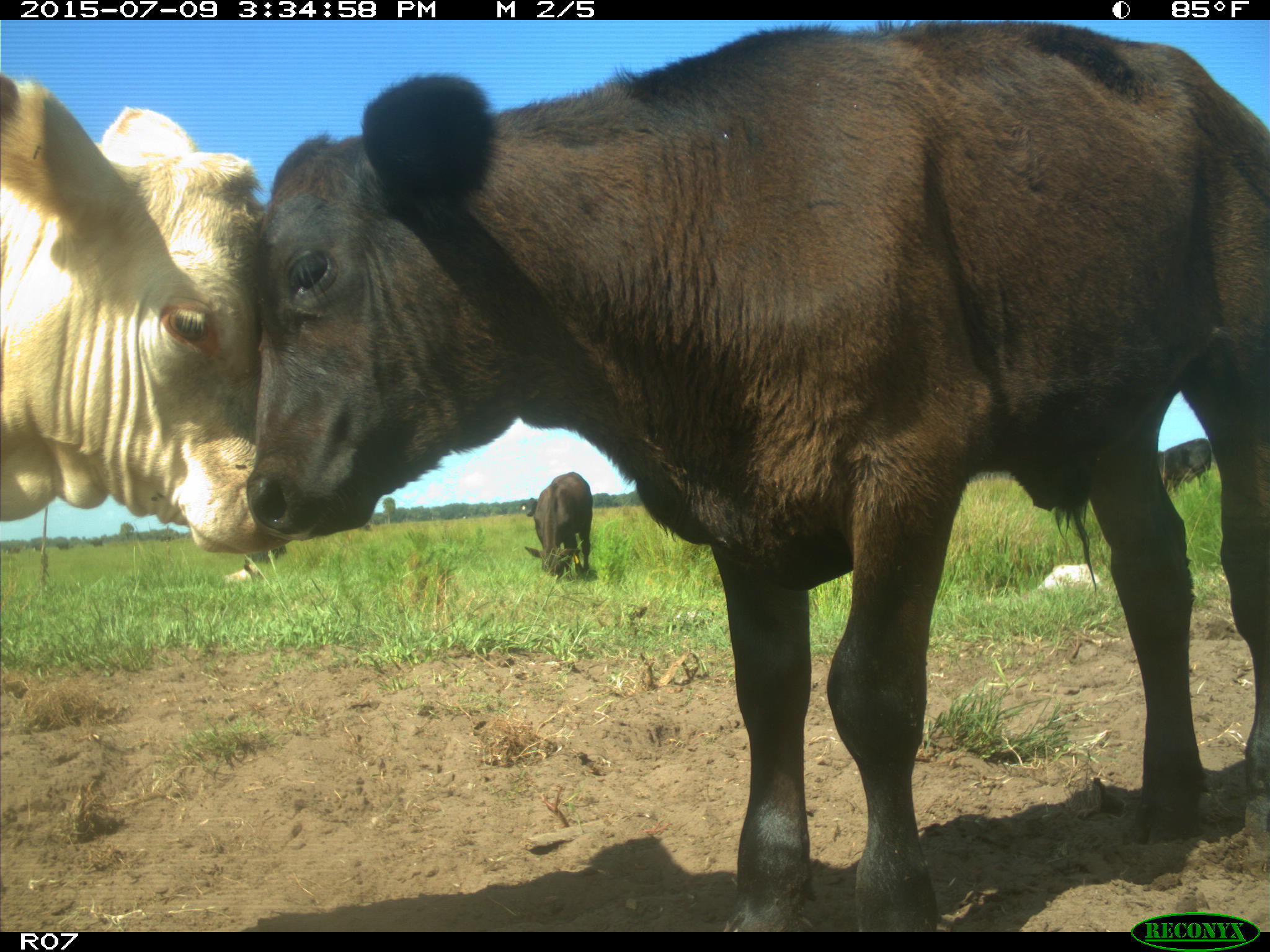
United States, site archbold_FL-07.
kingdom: Animalia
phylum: Chordata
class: Mammalia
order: Artiodactyla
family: Bovidae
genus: Bos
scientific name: Bos taurus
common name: domestic cow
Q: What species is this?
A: Bos taurus (domestic cow).